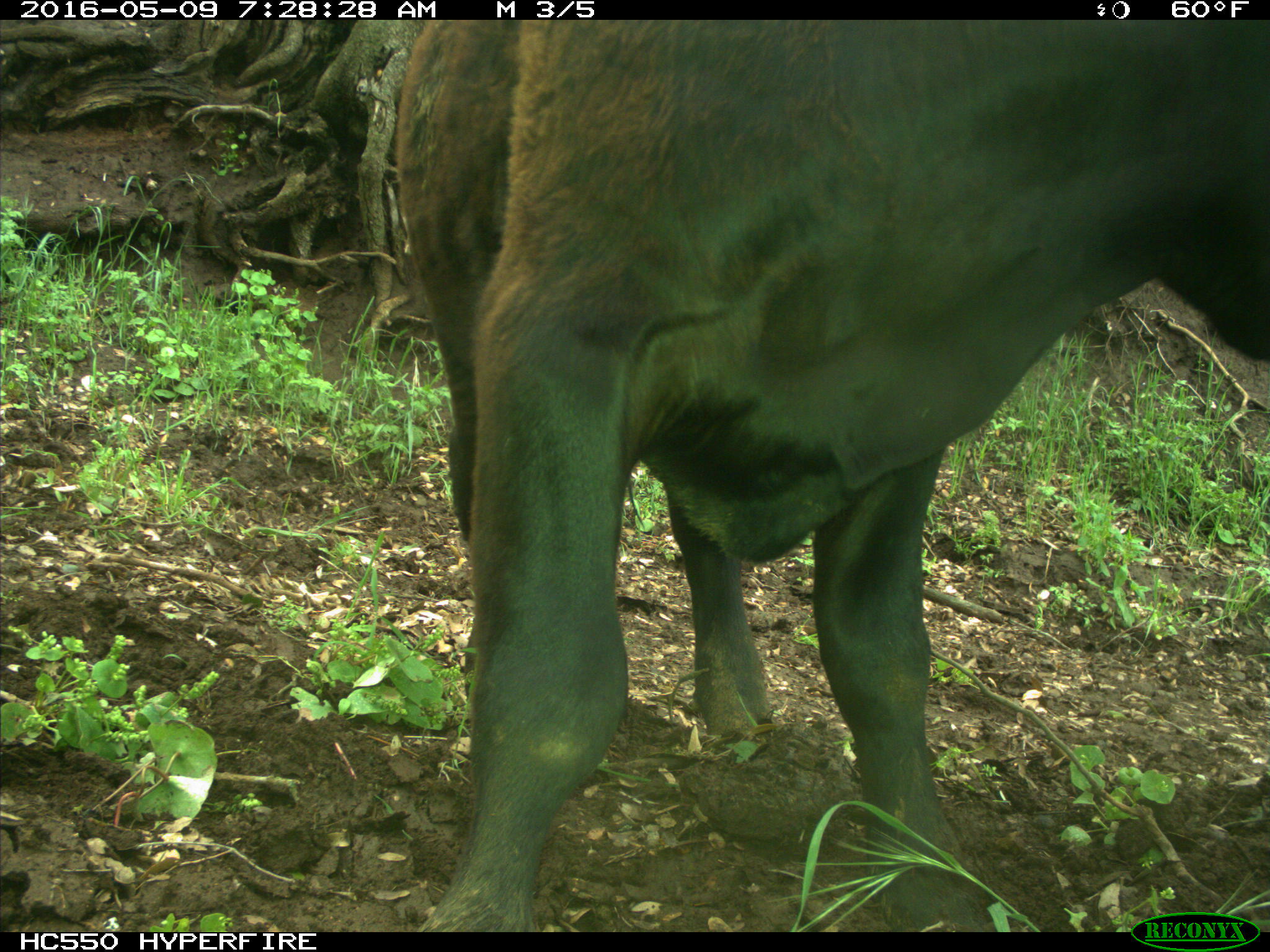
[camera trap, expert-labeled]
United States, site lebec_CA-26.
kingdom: Animalia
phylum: Chordata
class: Mammalia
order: Artiodactyla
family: Bovidae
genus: Bos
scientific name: Bos taurus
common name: domestic cow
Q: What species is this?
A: Bos taurus (domestic cow).